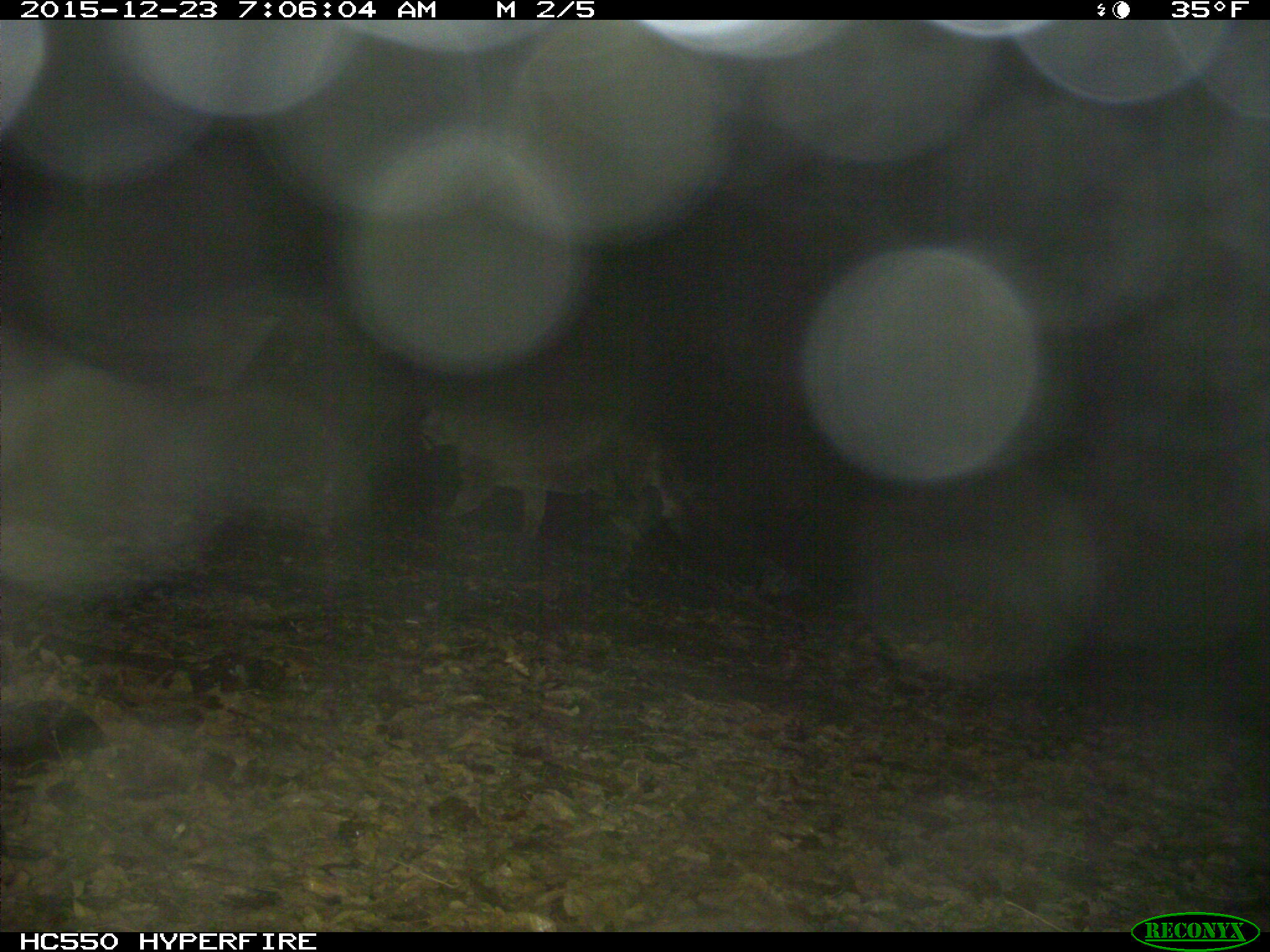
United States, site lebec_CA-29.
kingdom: Animalia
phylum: Chordata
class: Mammalia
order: Carnivora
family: Felidae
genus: Puma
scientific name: Puma concolor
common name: mountain lion